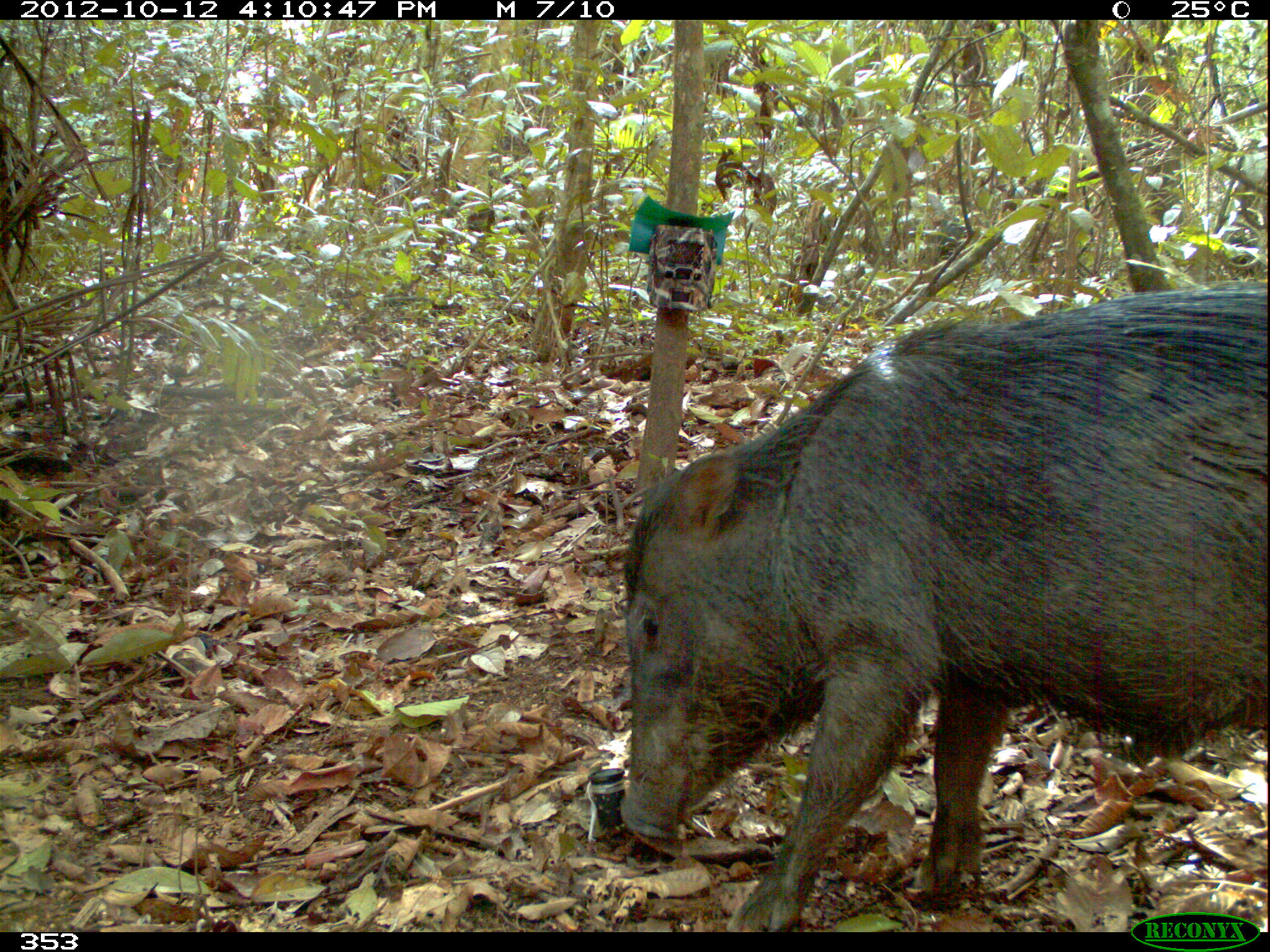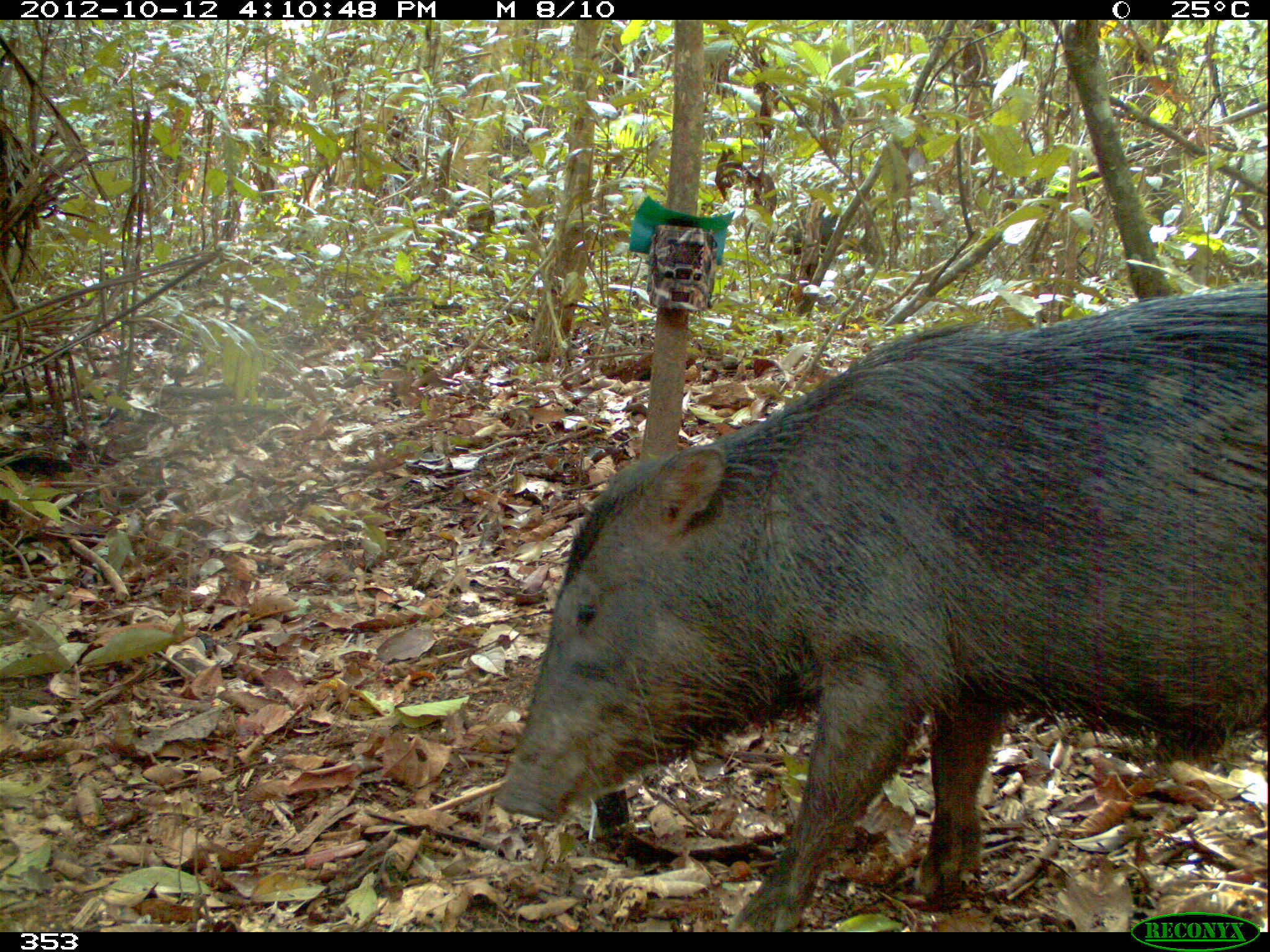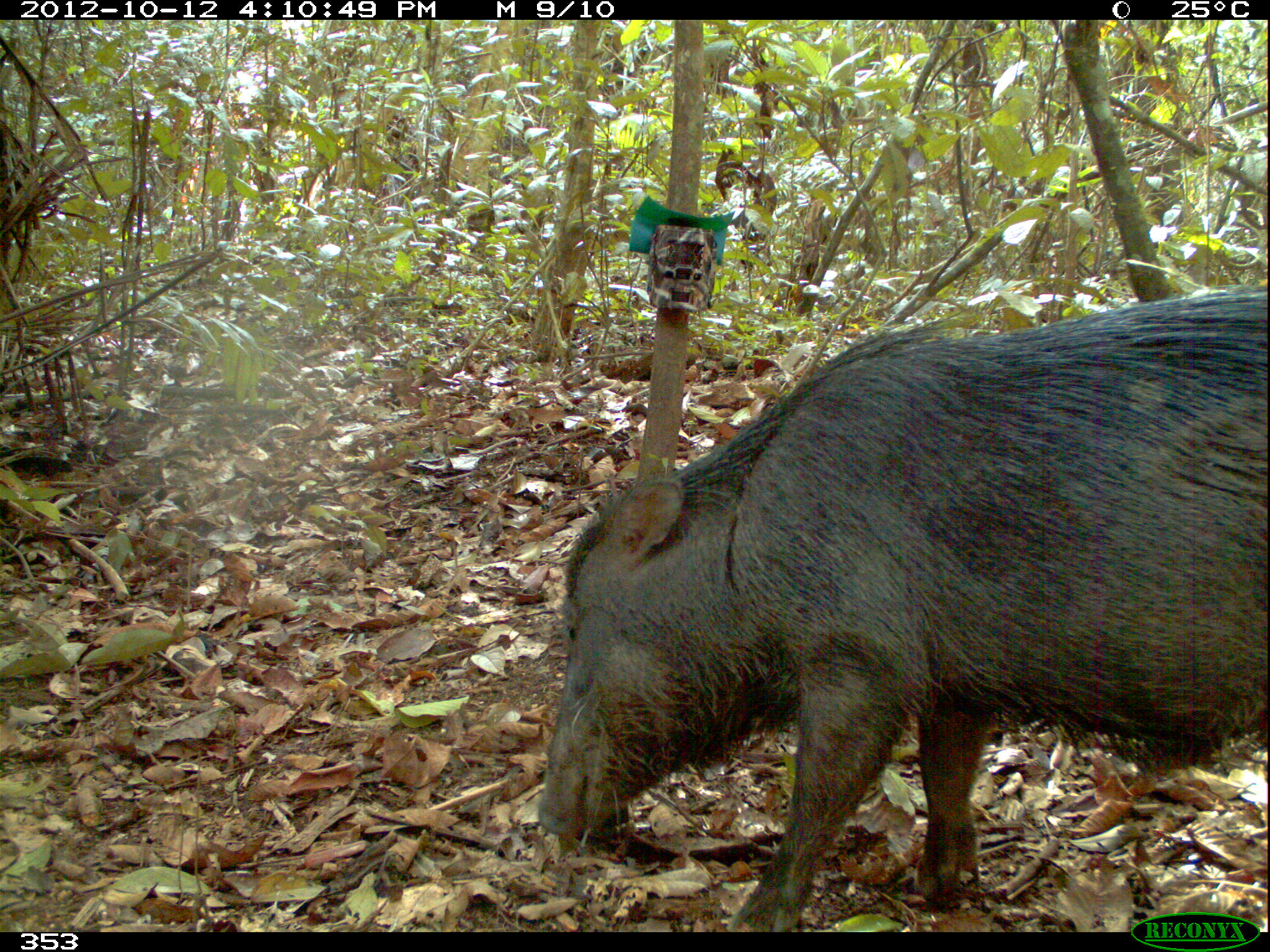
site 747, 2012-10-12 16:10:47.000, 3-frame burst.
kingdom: Animalia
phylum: Chordata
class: Mammalia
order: Artiodactyla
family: Tayassuidae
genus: Tayassu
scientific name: Tayassu pecari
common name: white-lipped peccary